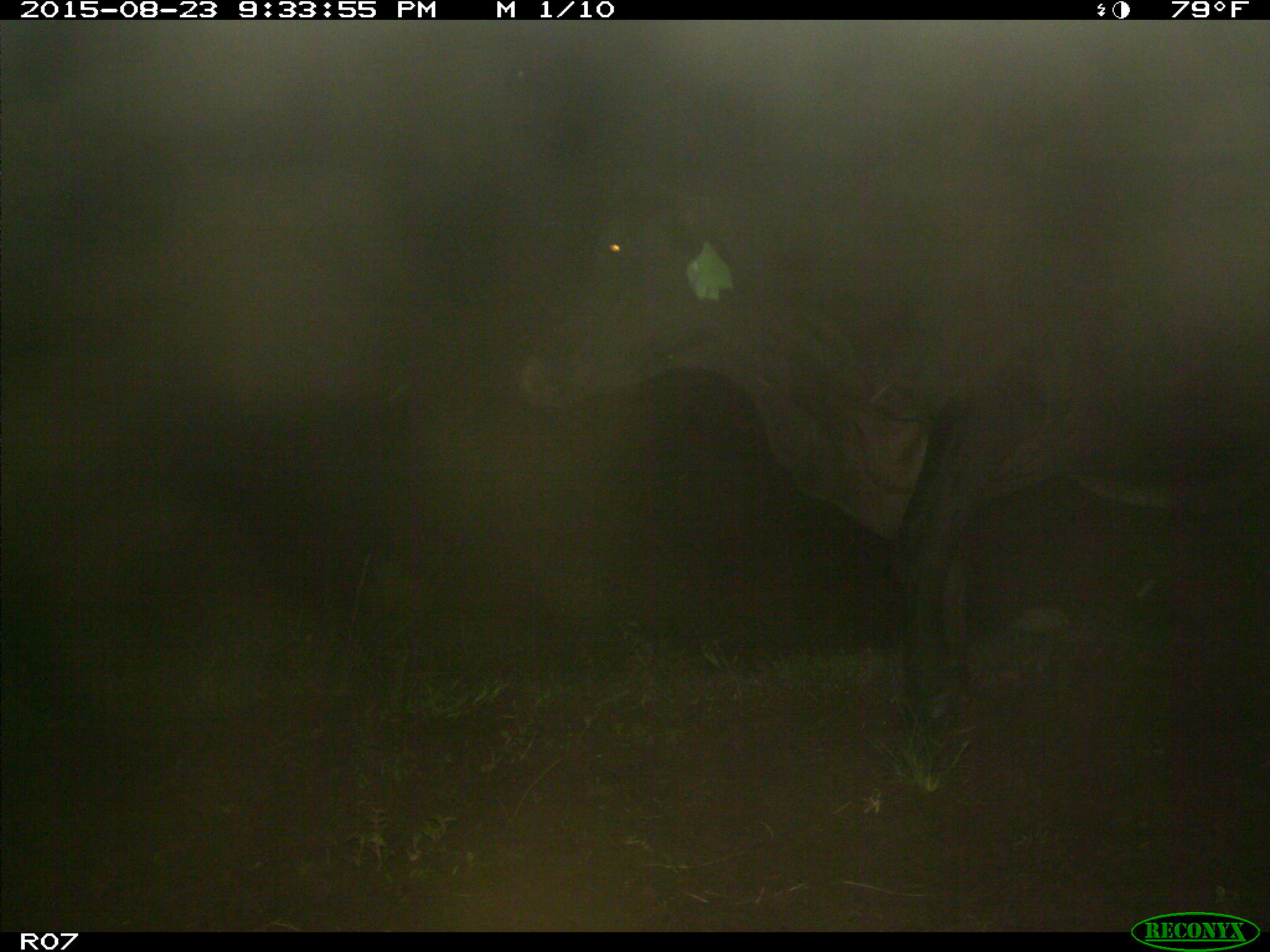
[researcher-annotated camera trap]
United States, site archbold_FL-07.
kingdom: Animalia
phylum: Chordata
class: Mammalia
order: Artiodactyla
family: Bovidae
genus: Bos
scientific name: Bos taurus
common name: domestic cow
Bos taurus (domestic cow).